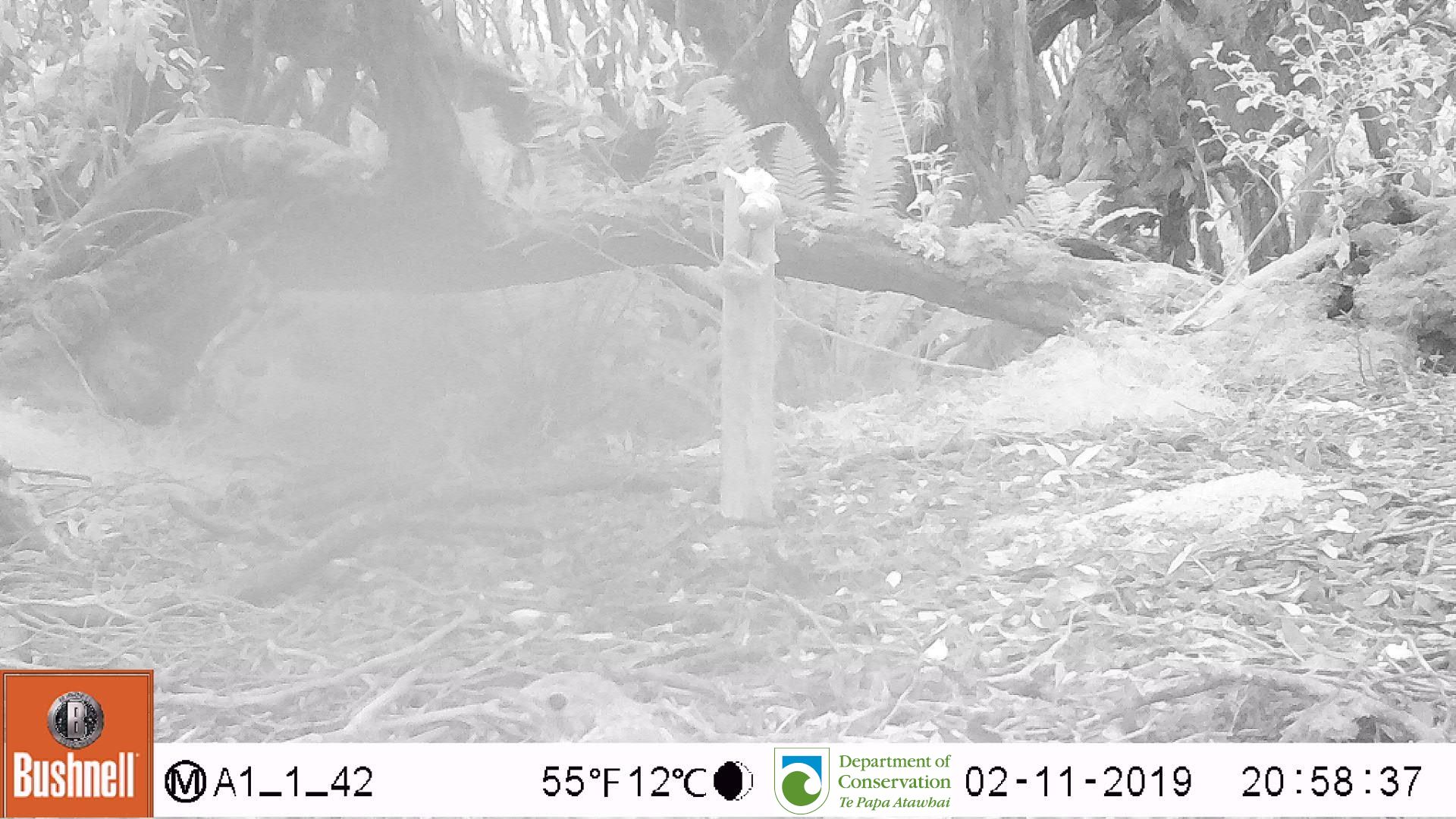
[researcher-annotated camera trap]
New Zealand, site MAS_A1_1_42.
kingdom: Animalia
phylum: Chordata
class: Aves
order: Passeriformes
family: Turdidae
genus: Turdus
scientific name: Turdus philomelos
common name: song thrush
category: thrush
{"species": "thrush (song thrush) (Turdus philomelos)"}